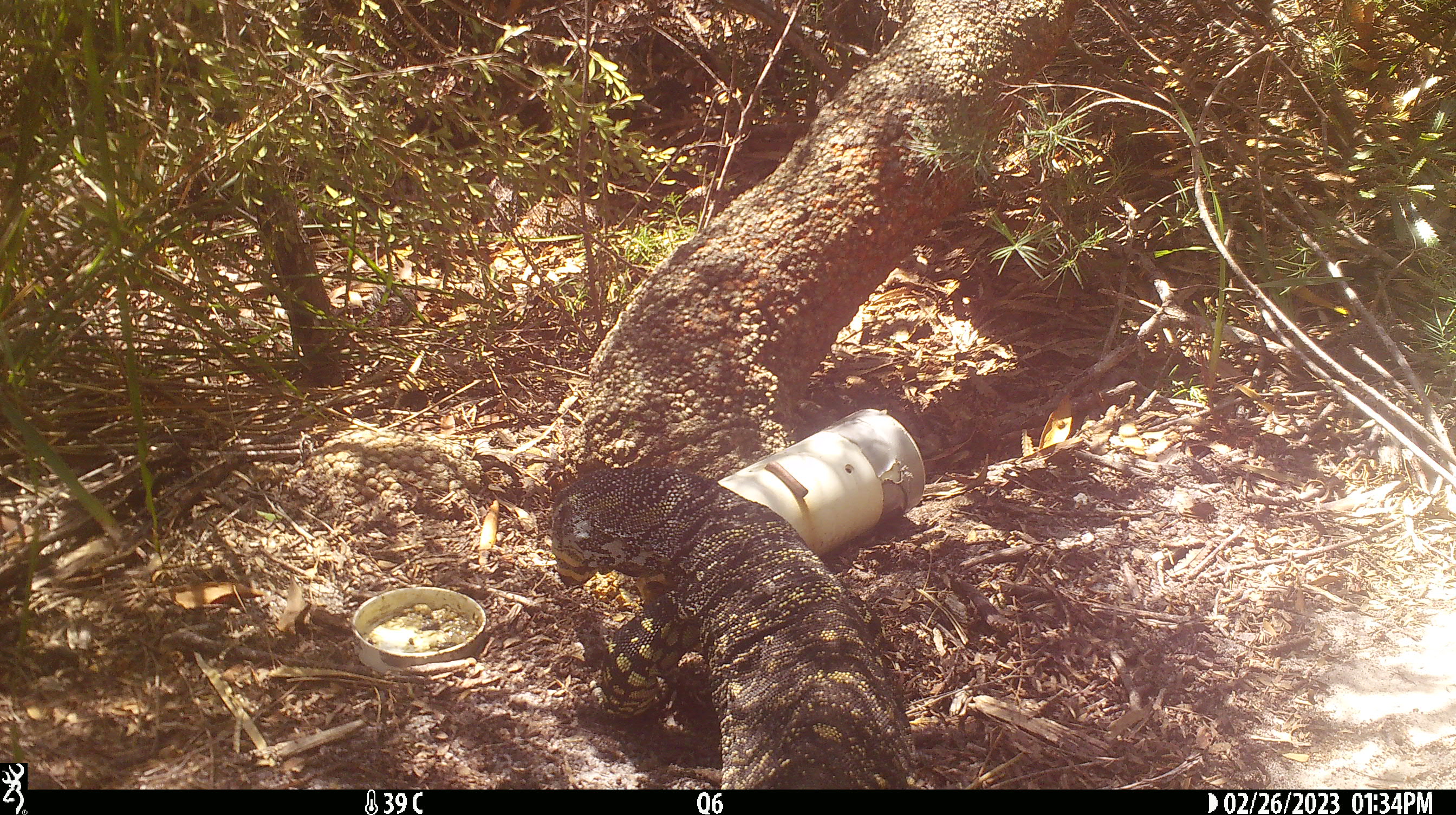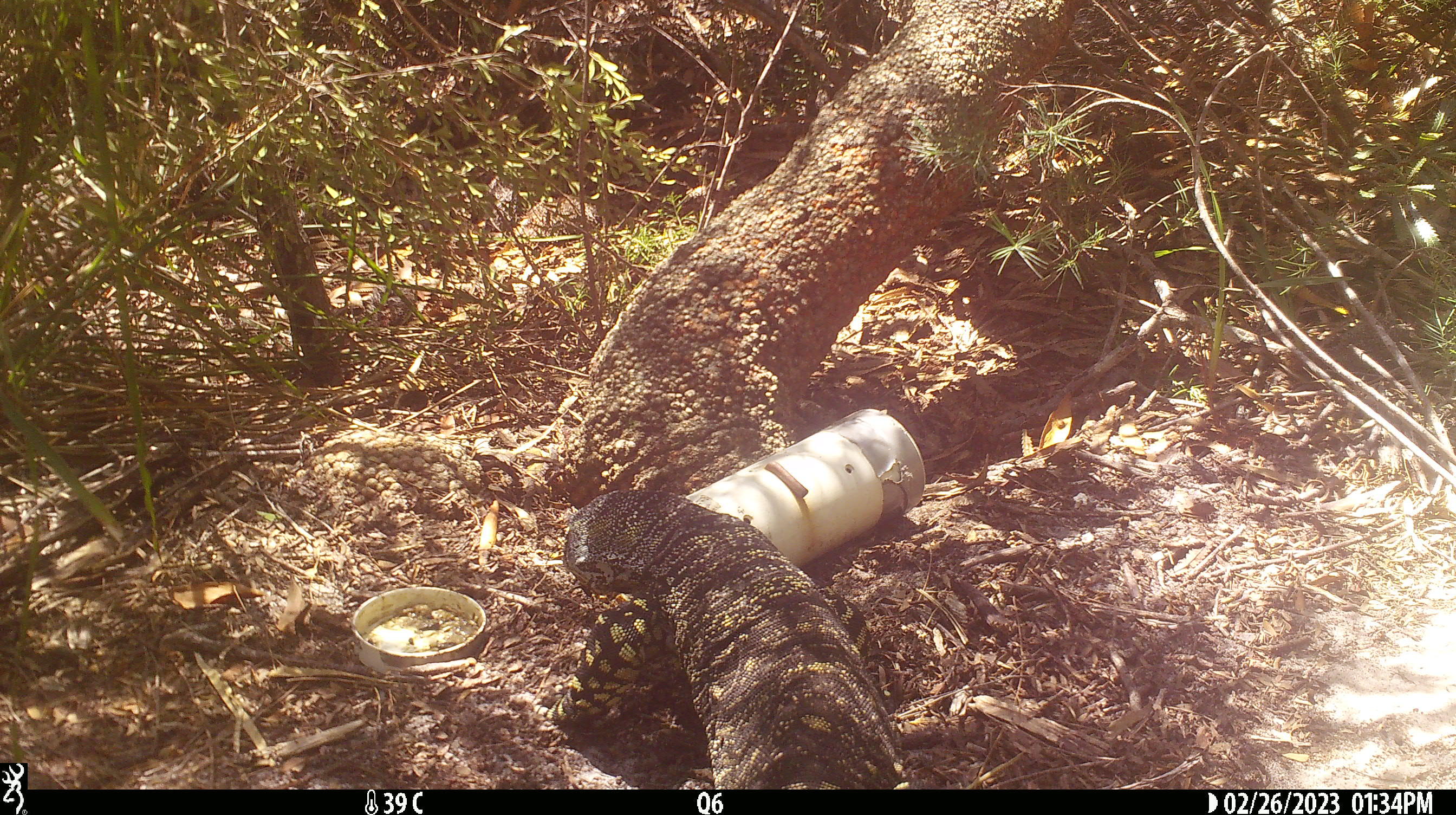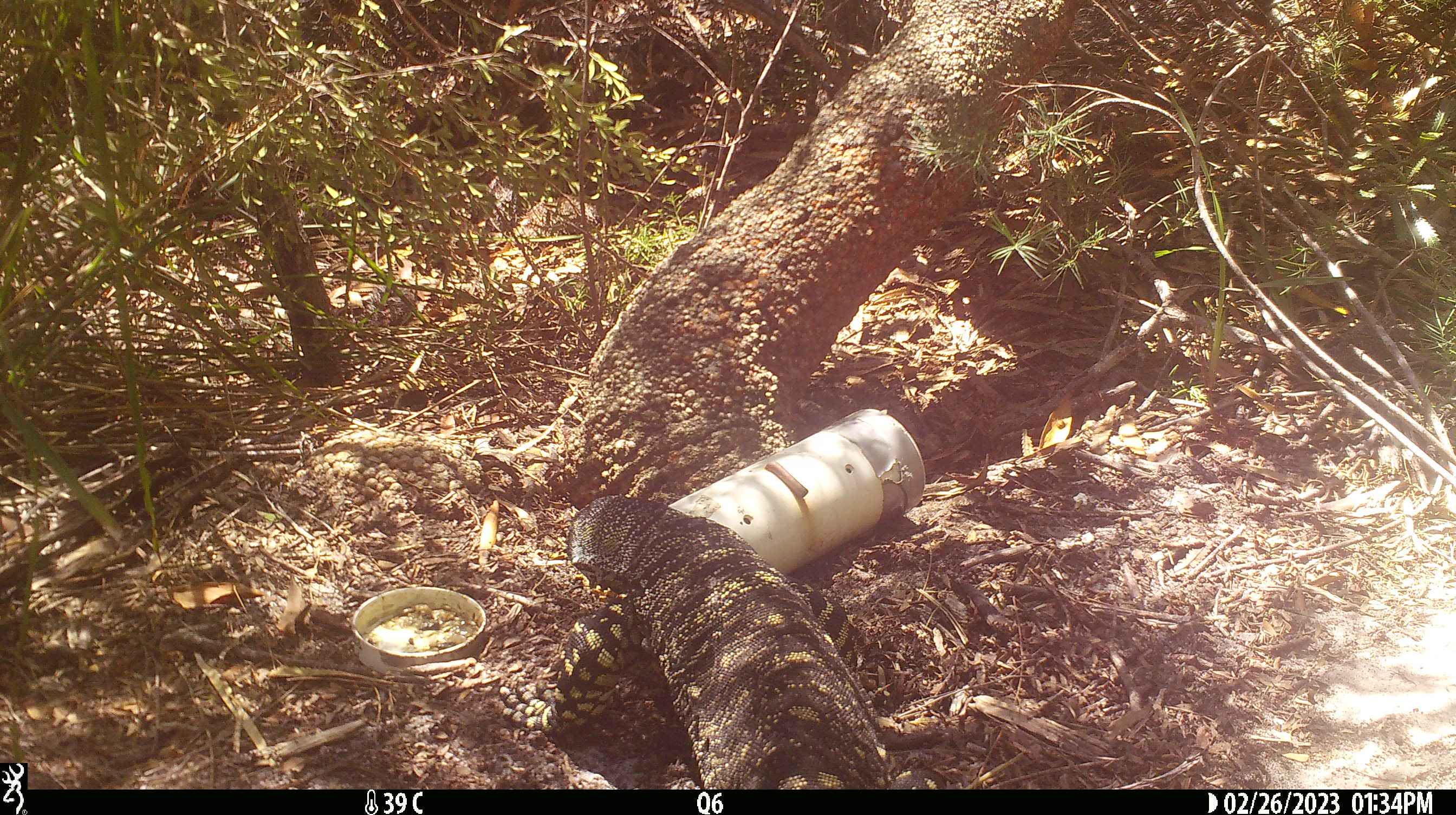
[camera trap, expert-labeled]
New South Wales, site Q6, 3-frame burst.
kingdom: Animalia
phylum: Chordata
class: Reptilia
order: Squamata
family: Varanidae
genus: Varanus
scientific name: Varanus varius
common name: lace monitor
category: goanna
Goanna (lace monitor) (Varanus varius).